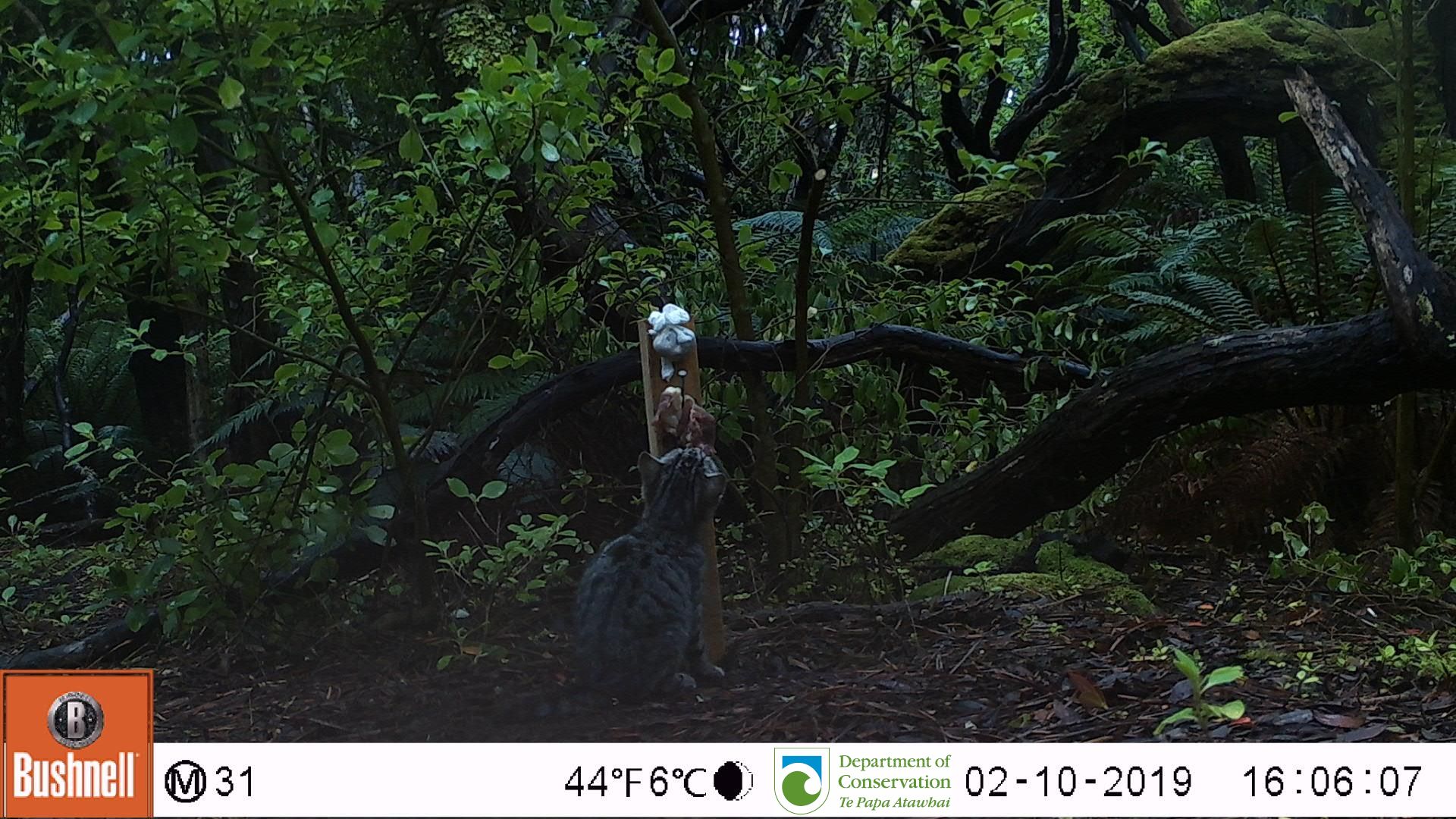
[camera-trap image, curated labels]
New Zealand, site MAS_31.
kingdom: Animalia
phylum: Chordata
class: Mammalia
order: Carnivora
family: Felidae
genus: Felis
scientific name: Felis catus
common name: domestic cat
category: cat